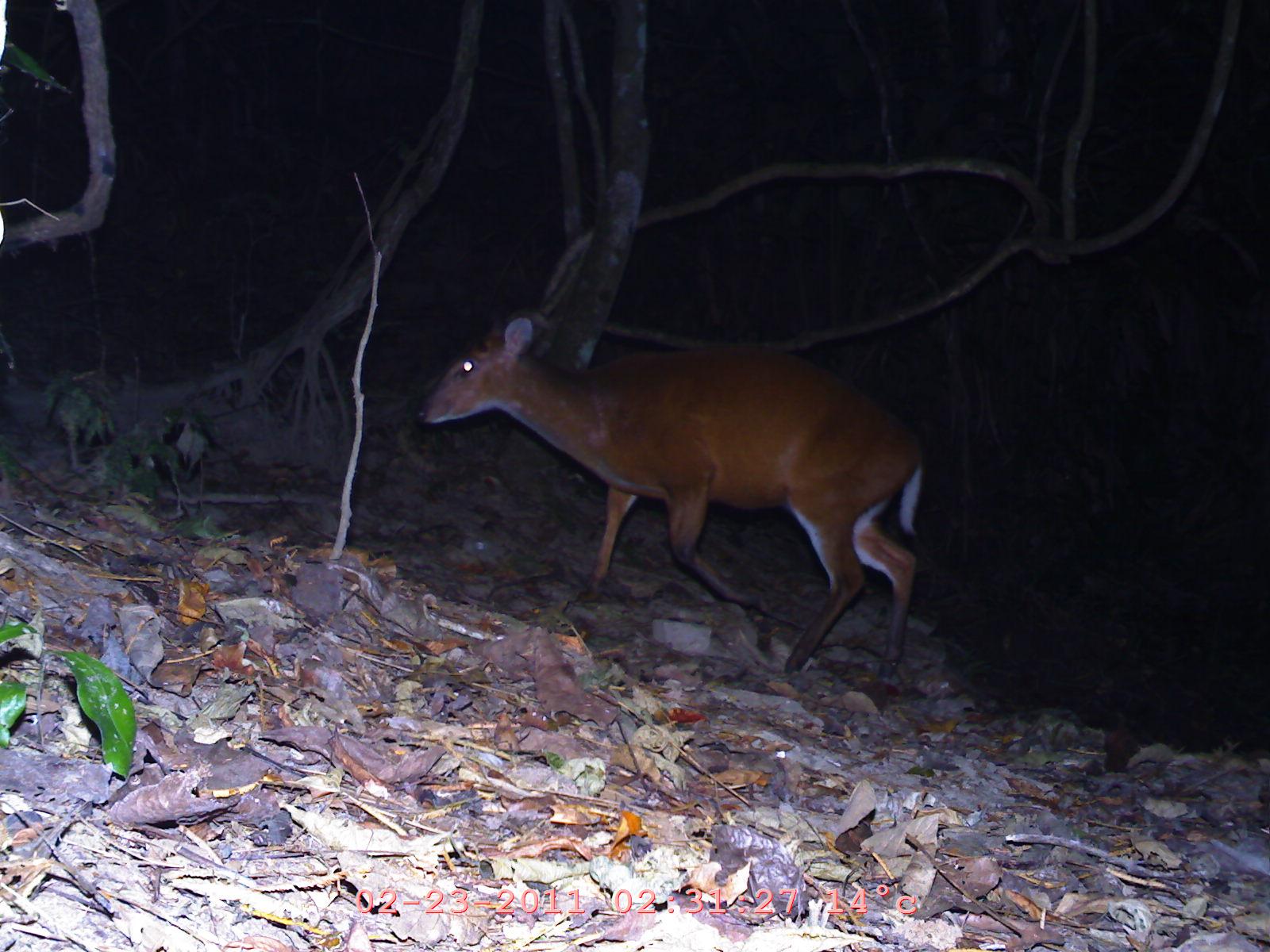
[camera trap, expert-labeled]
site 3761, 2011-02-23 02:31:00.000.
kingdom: Animalia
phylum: Chordata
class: Mammalia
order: Artiodactyla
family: Cervidae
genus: Muntiacus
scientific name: Muntiacus muntjak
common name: southern red muntjac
Muntiacus muntjak (southern red muntjac), count 1, age adult.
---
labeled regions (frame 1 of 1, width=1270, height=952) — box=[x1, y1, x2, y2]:
muntiacus muntjak: box=[410, 308, 926, 675]